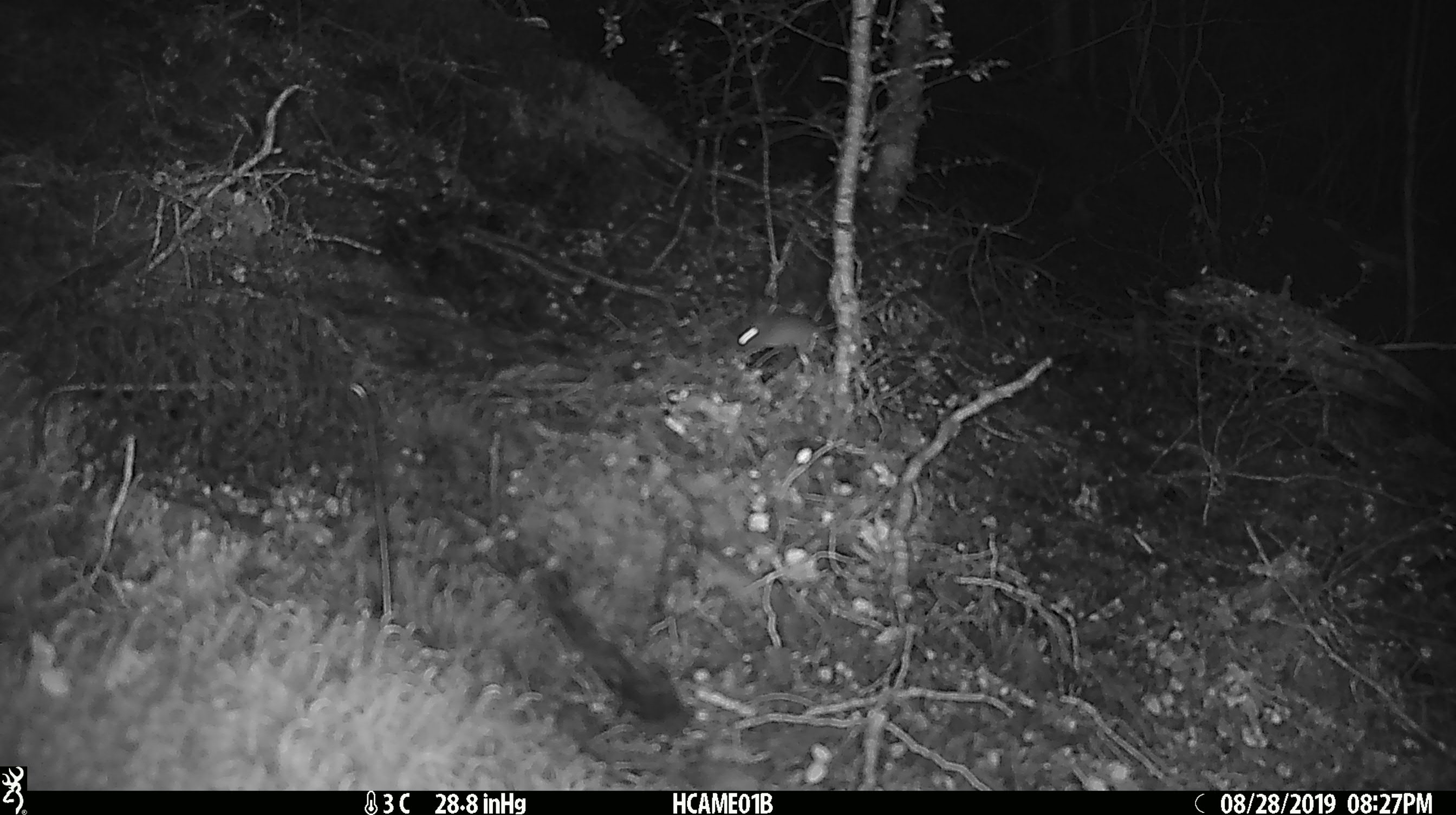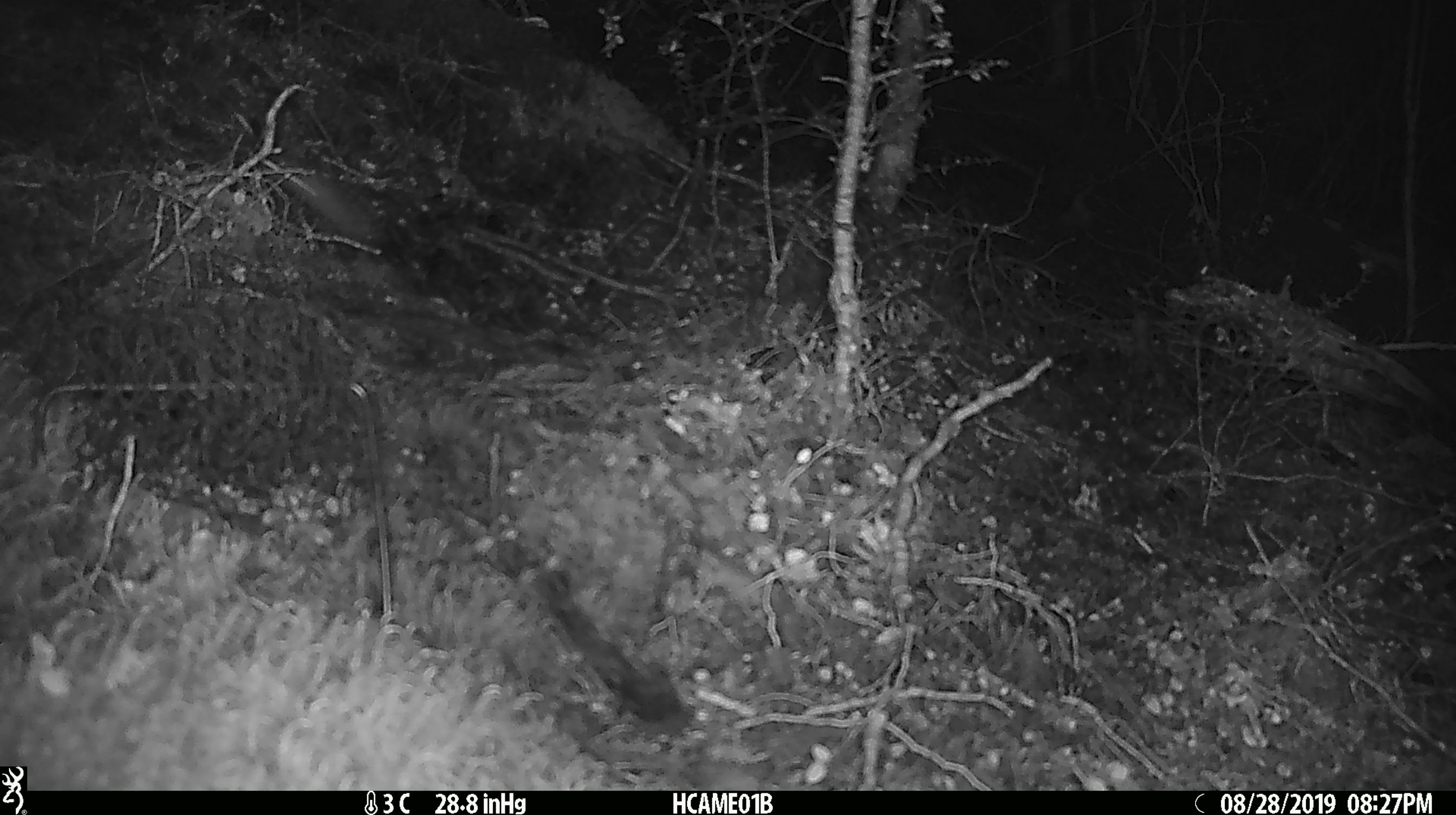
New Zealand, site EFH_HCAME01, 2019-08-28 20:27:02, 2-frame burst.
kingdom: Animalia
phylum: Chordata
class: Mammalia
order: Rodentia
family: Muridae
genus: Mus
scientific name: Mus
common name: mouse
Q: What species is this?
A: Mouse (Mus).